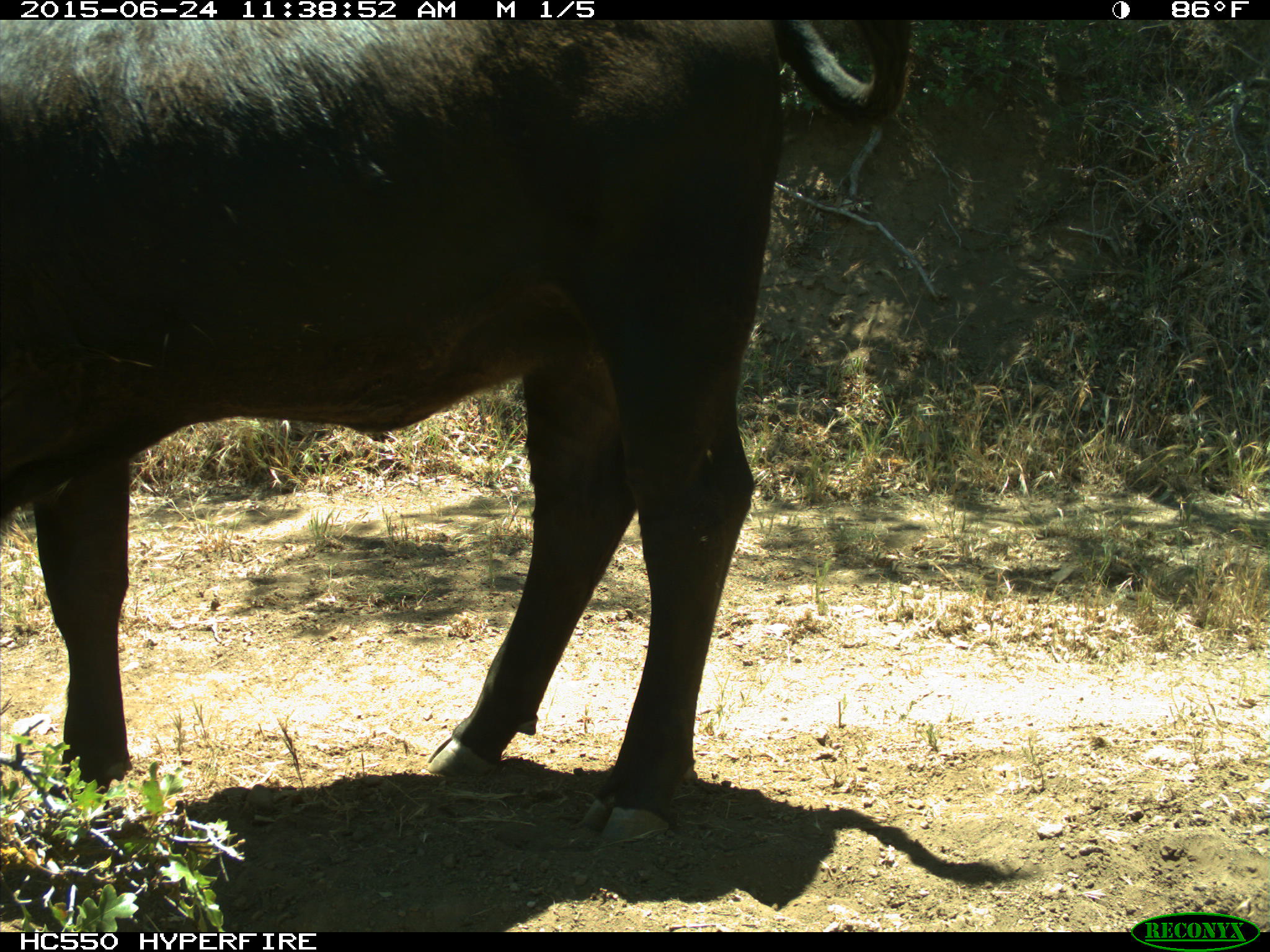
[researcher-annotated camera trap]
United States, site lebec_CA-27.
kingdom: Animalia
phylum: Chordata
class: Mammalia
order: Artiodactyla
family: Bovidae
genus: Bos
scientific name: Bos taurus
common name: domestic cow